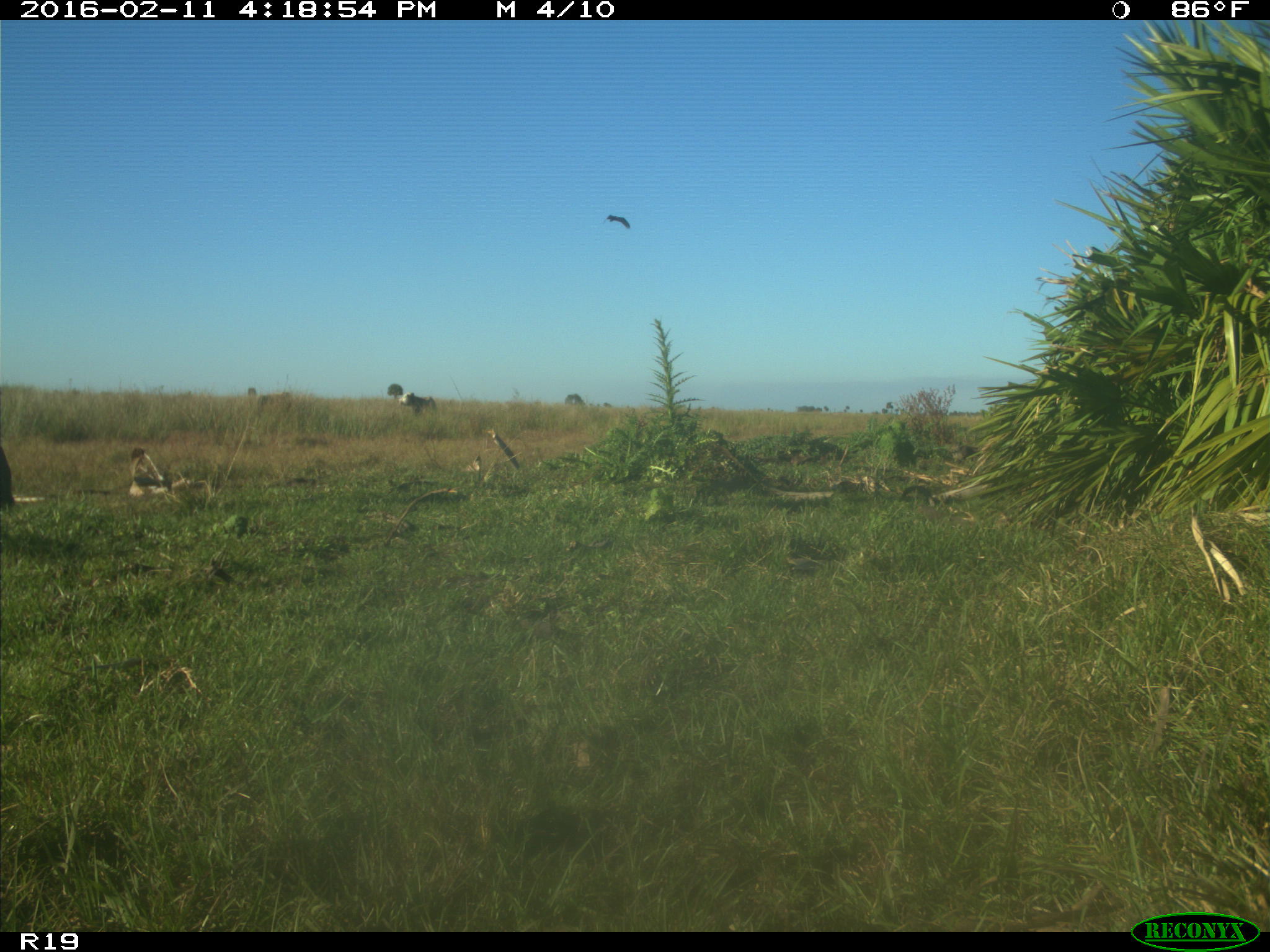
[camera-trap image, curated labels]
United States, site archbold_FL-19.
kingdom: Animalia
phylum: Chordata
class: Mammalia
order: Artiodactyla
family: Bovidae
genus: Bos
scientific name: Bos taurus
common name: domestic cow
Bos taurus (domestic cow).